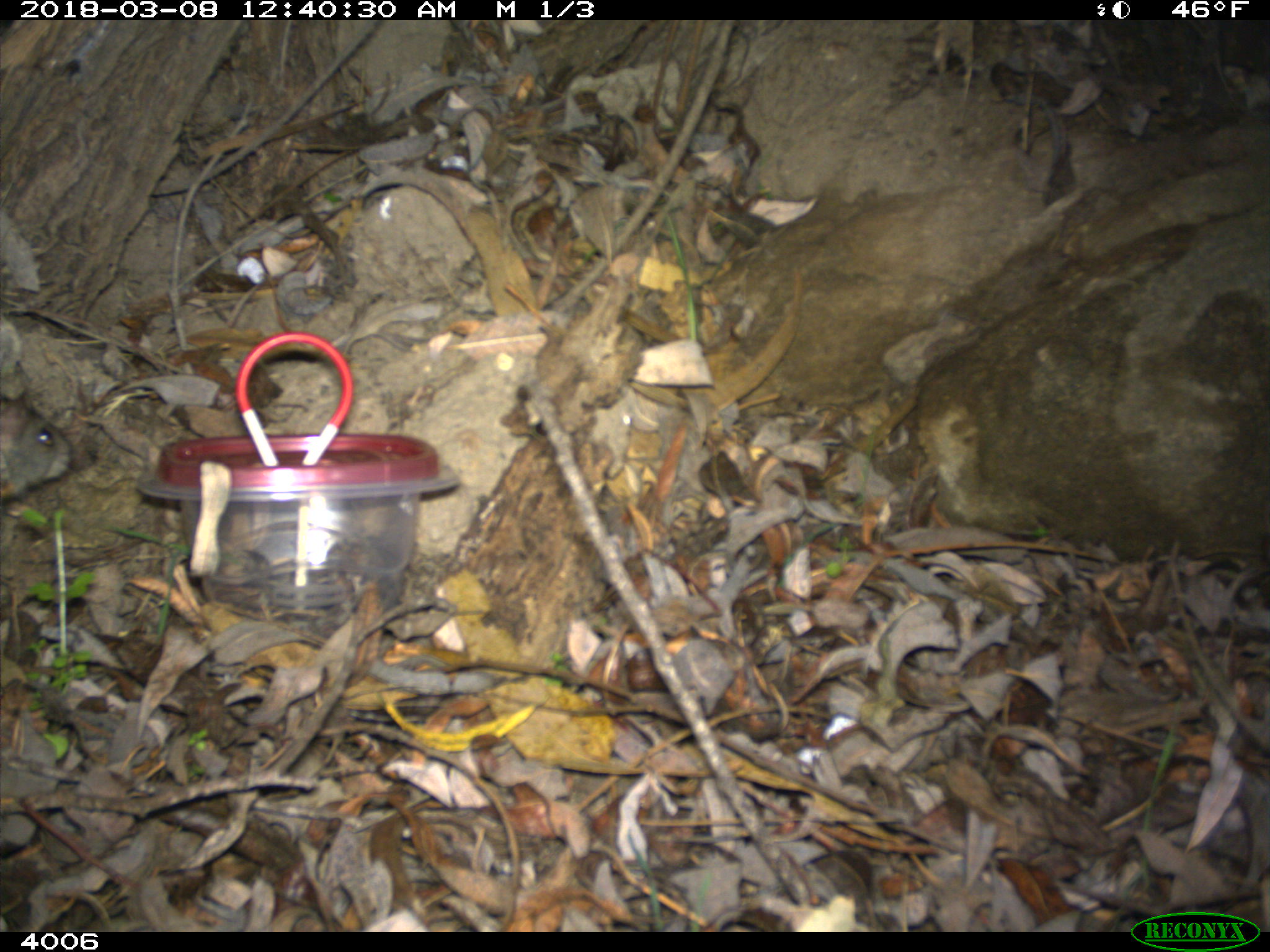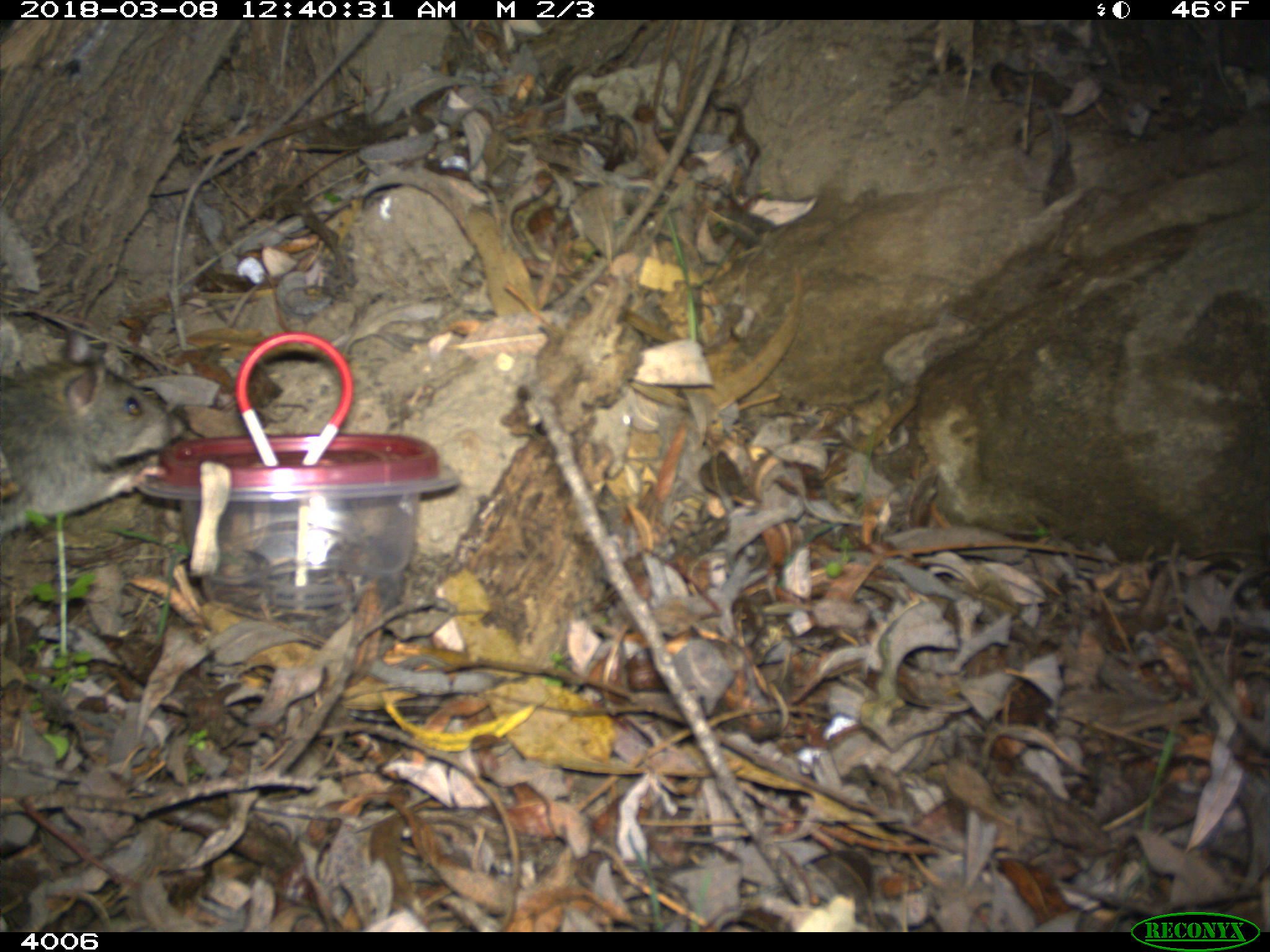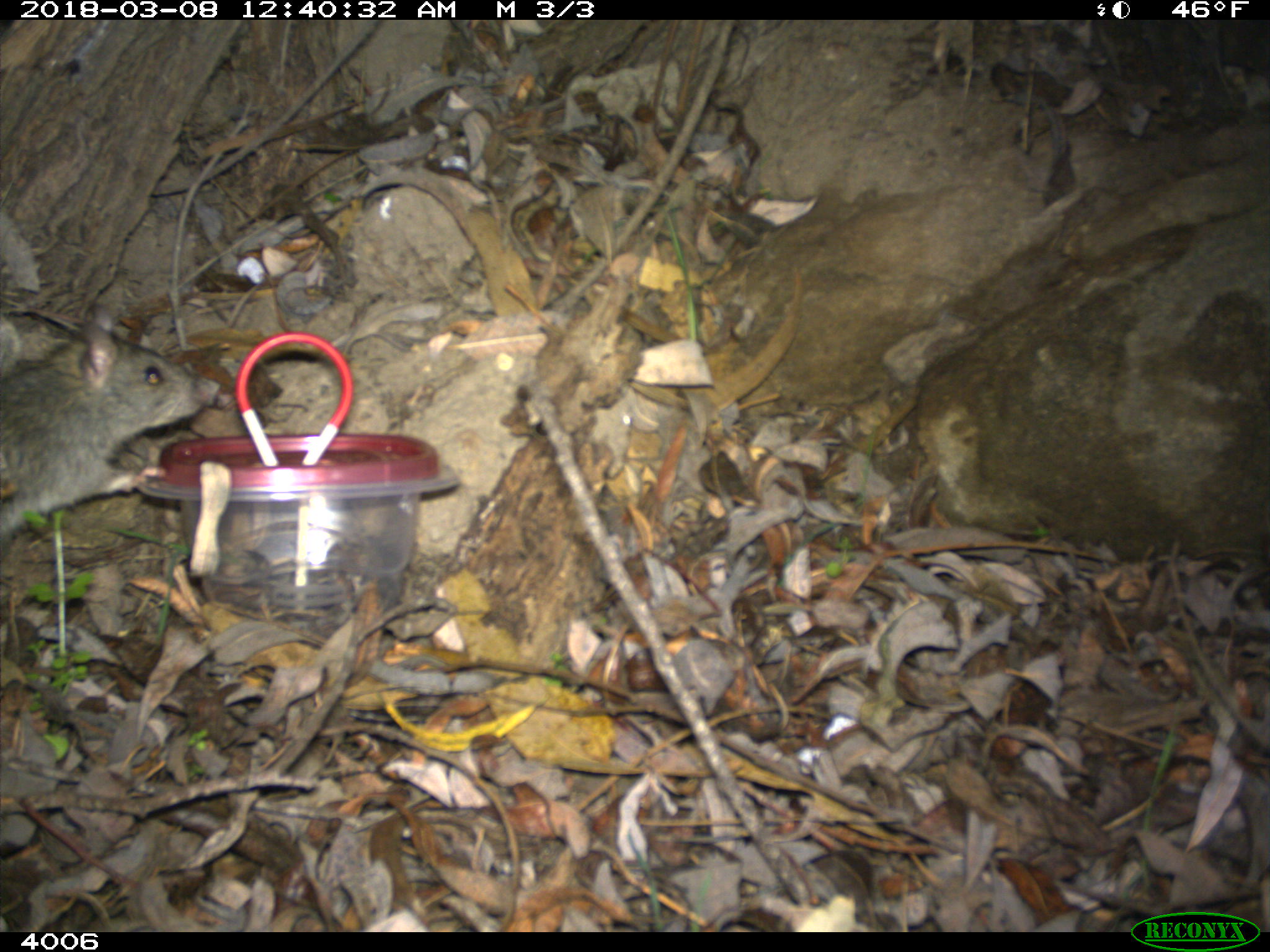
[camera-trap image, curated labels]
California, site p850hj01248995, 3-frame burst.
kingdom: Animalia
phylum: Chordata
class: Mammalia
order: Rodentia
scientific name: Rodentia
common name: rodent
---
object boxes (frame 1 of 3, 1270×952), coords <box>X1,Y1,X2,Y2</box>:
rodent: <box>0,399,71,500</box>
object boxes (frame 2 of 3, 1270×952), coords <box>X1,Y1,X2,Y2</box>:
rodent: <box>0,330,186,540</box>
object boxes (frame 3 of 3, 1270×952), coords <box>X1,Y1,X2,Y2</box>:
rodent: <box>0,304,209,537</box>